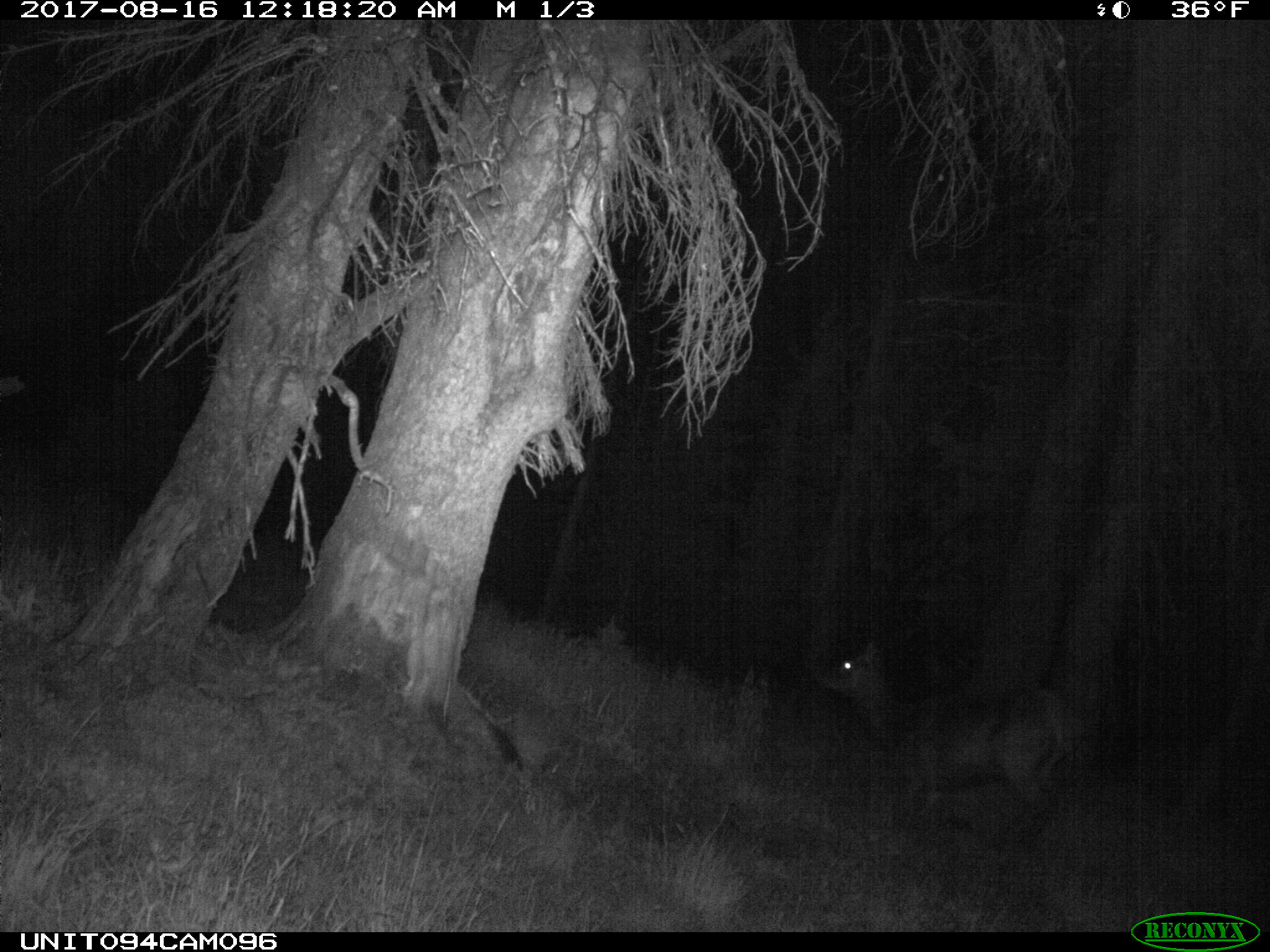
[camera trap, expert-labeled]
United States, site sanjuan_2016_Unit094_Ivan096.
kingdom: Animalia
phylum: Chordata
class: Mammalia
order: Artiodactyla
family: Cervidae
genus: Cervus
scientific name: Cervus elaphus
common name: red deer